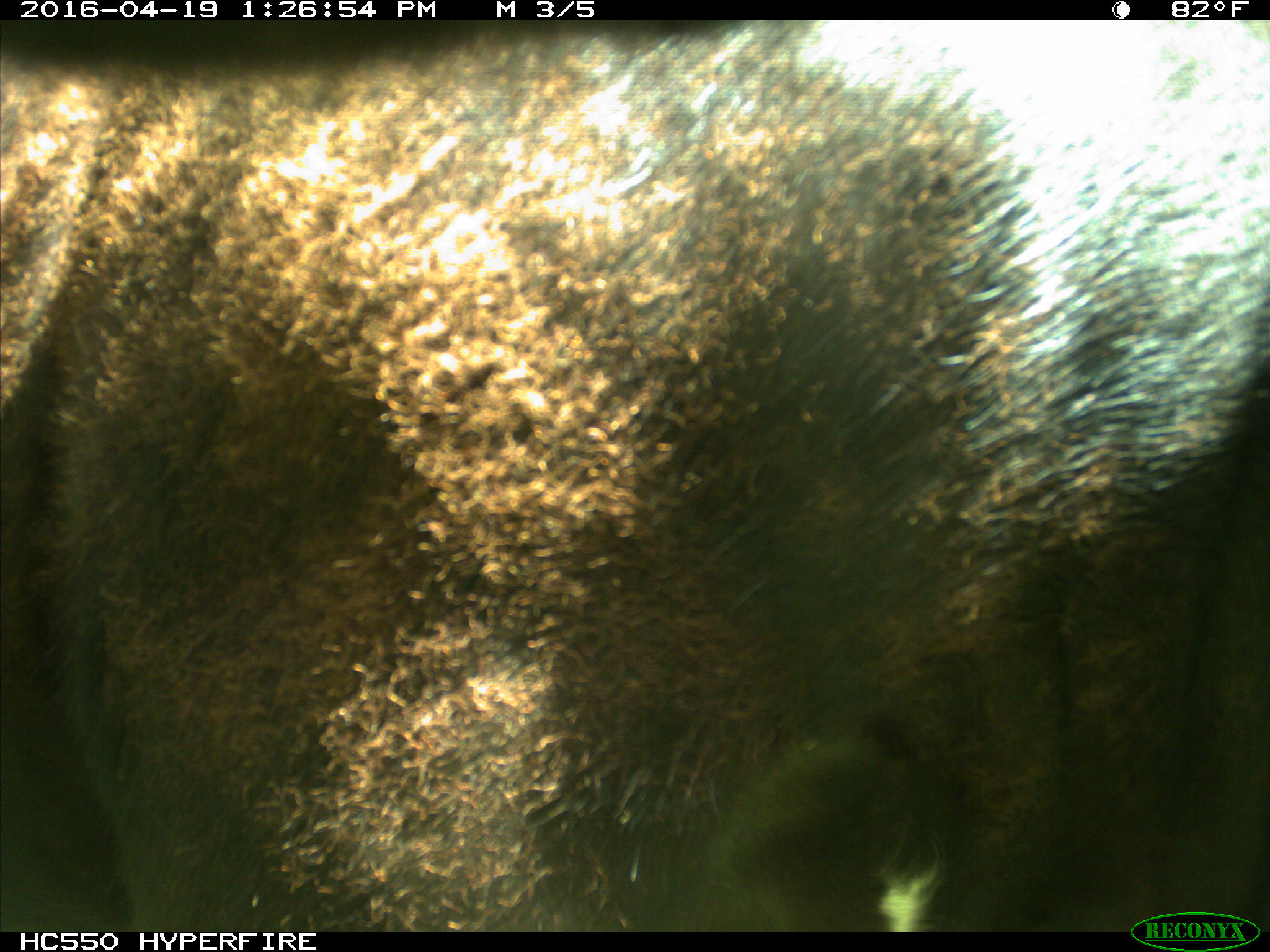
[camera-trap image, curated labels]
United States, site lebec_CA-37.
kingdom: Animalia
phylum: Chordata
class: Mammalia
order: Artiodactyla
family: Bovidae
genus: Bos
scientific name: Bos taurus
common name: domestic cow